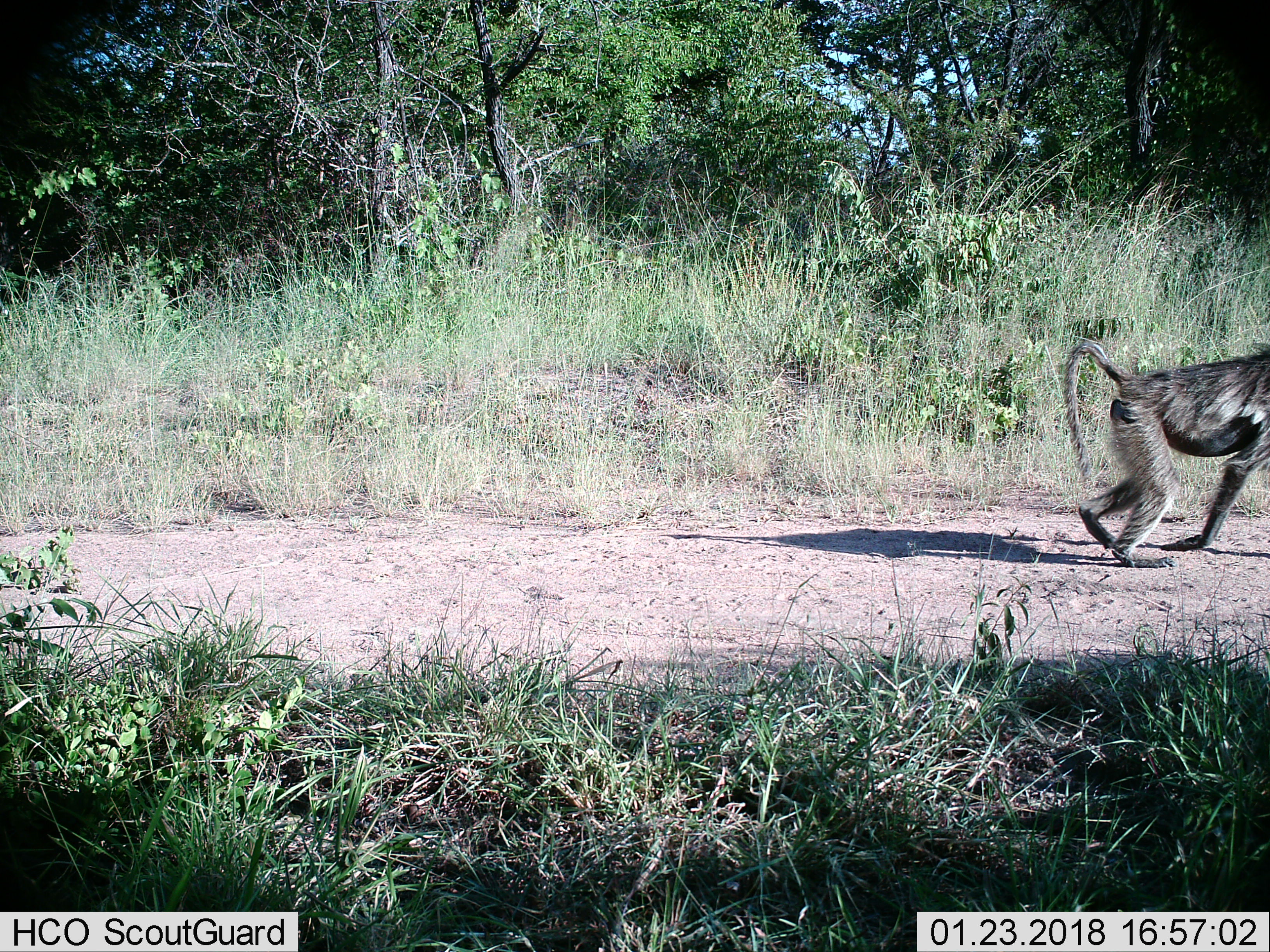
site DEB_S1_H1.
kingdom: Animalia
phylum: Chordata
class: Mammalia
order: Primates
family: Cercopithecidae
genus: Papio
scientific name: Papio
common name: baboon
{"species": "baboon (Papio)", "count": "1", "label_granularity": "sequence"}